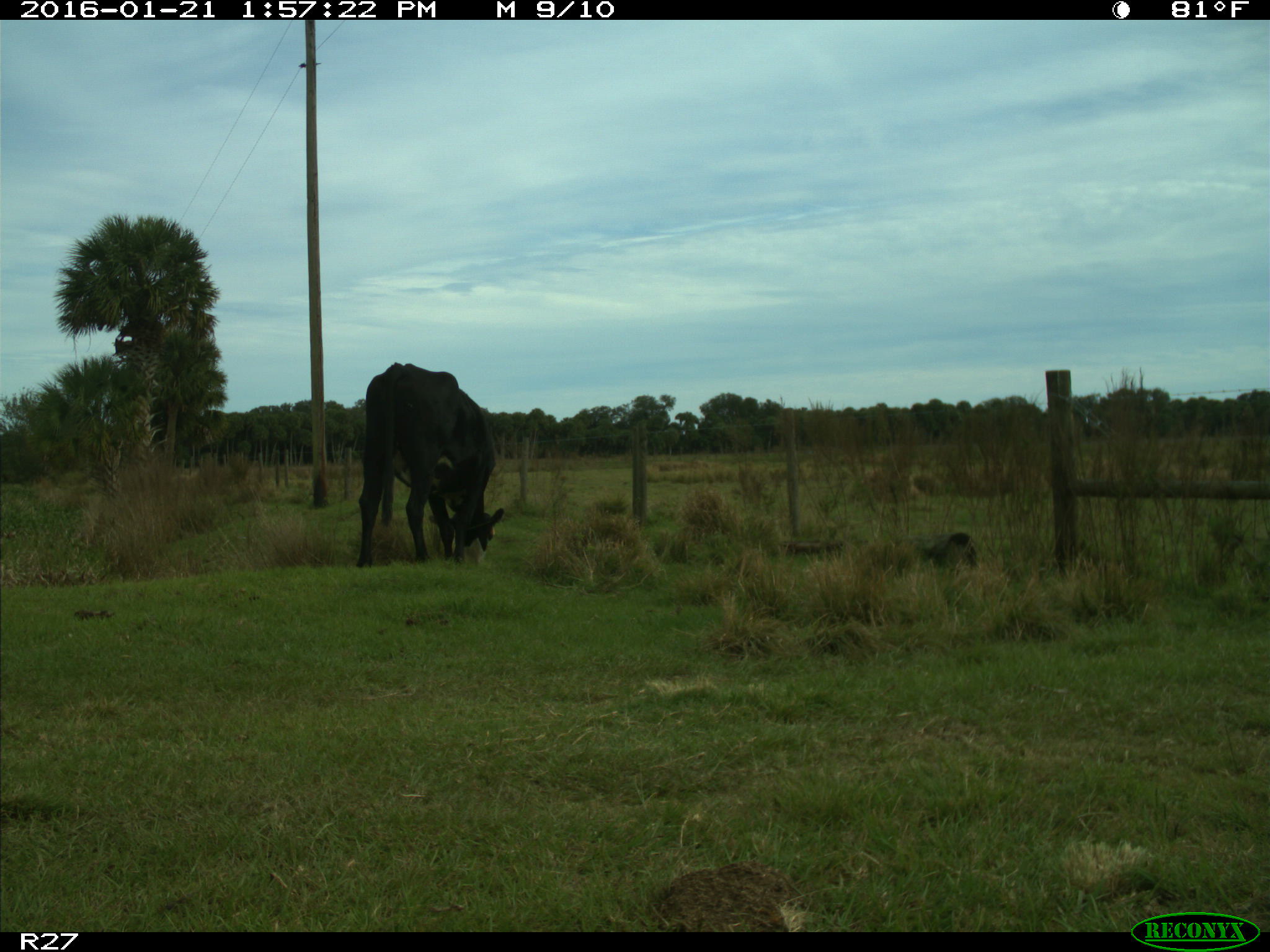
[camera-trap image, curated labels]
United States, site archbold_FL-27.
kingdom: Animalia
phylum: Chordata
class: Mammalia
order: Artiodactyla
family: Bovidae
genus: Bos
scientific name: Bos taurus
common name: domestic cow